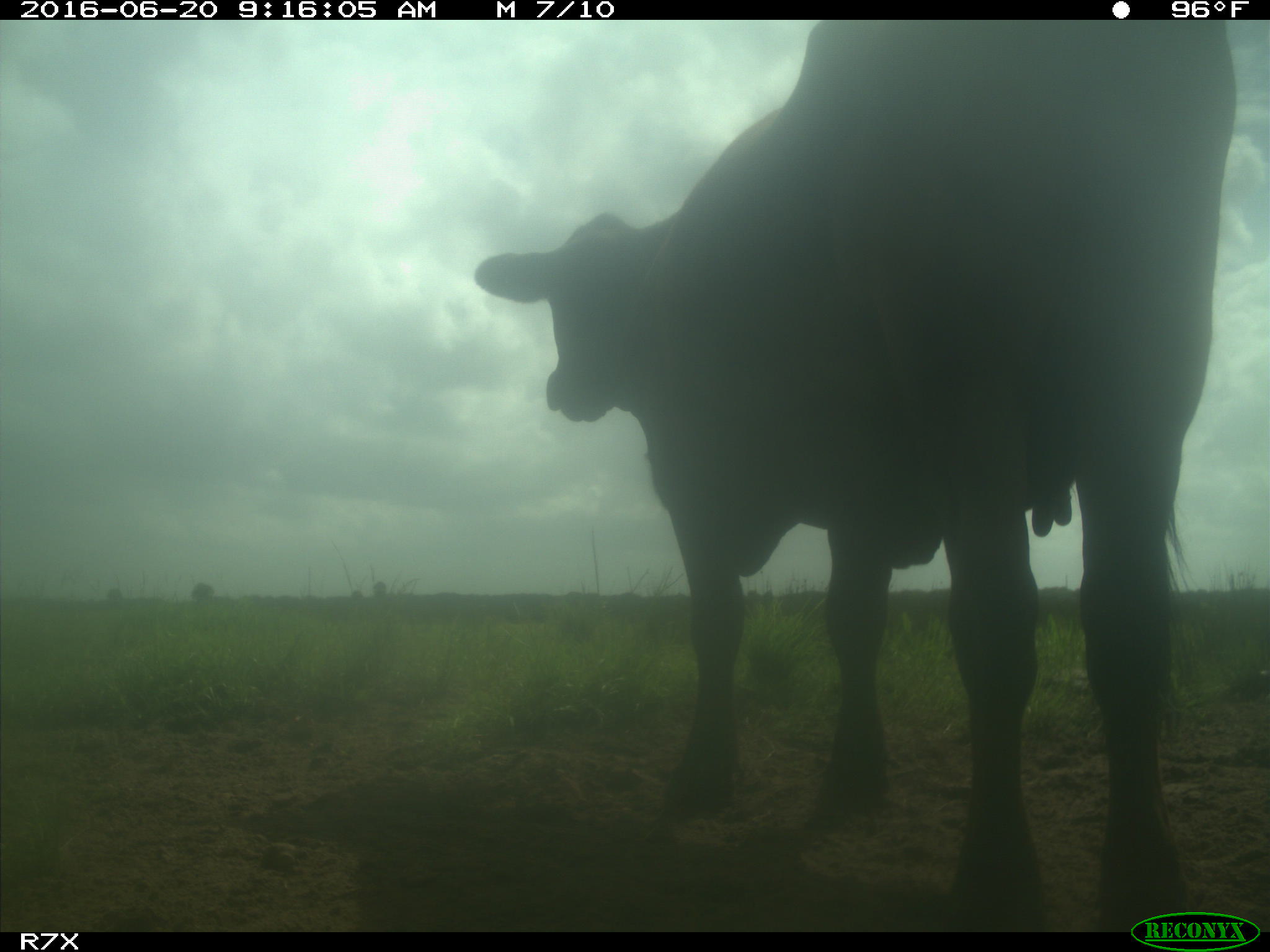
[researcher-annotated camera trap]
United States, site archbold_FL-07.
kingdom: Animalia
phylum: Chordata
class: Mammalia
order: Artiodactyla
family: Bovidae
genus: Bos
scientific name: Bos taurus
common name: domestic cow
Bos taurus (domestic cow).